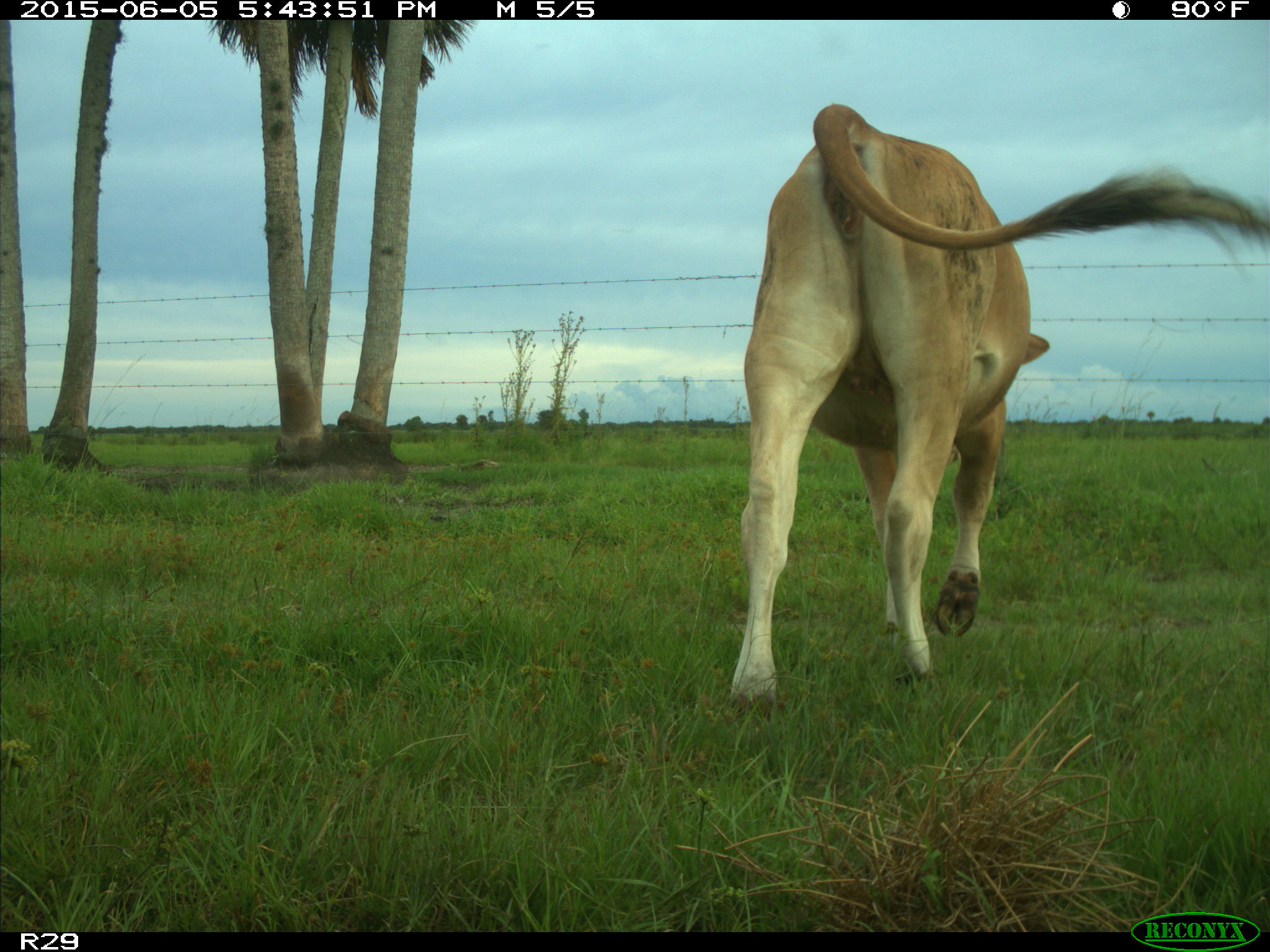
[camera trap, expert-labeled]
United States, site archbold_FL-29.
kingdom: Animalia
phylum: Chordata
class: Mammalia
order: Artiodactyla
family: Bovidae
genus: Bos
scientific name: Bos taurus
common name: domestic cow